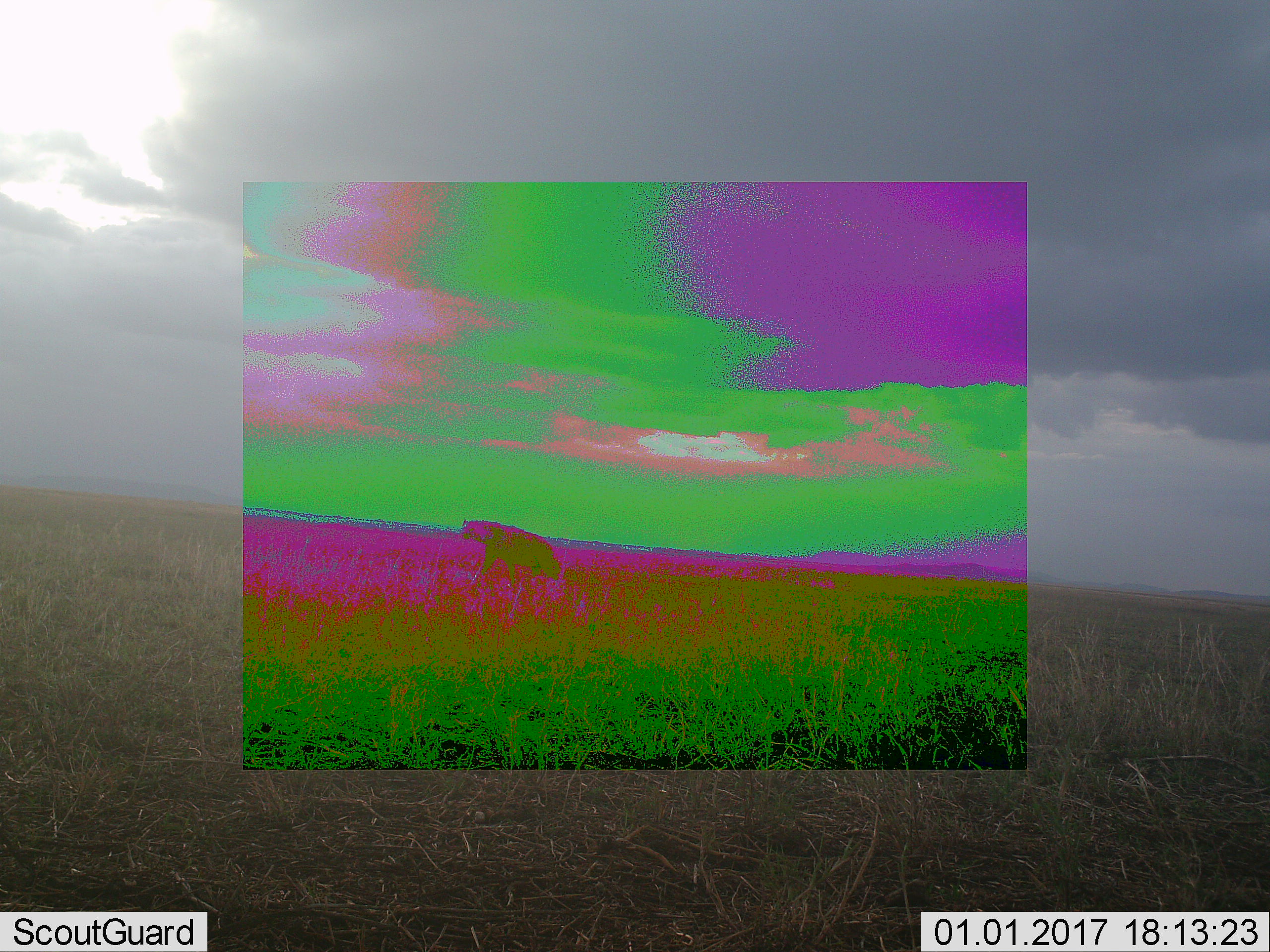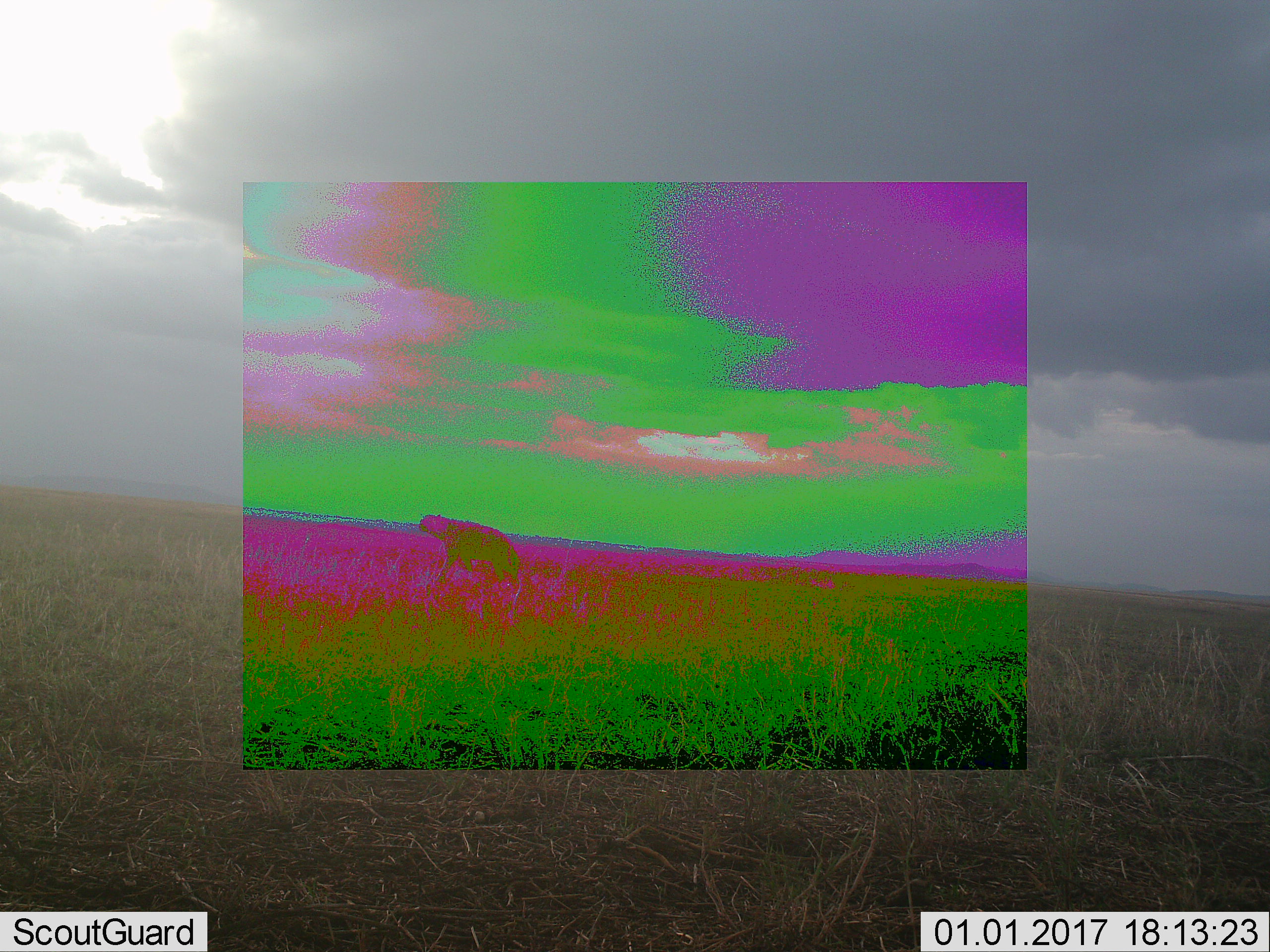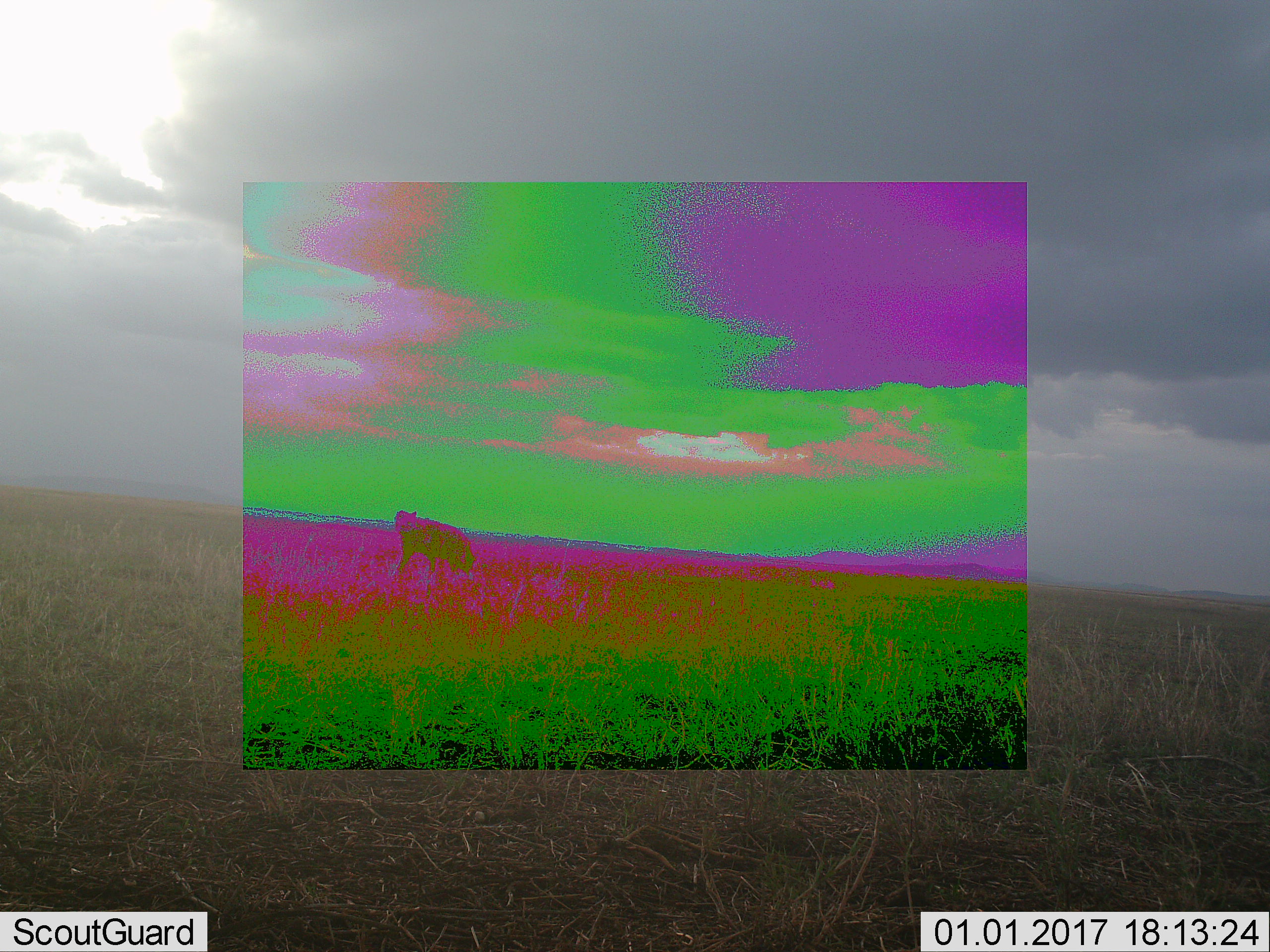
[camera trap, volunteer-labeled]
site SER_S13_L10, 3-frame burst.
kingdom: Animalia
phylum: Chordata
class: Mammalia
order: Carnivora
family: Hyaenidae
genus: Crocuta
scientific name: Crocuta crocuta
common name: spotted hyena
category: hyenaspotted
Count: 1.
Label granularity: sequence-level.